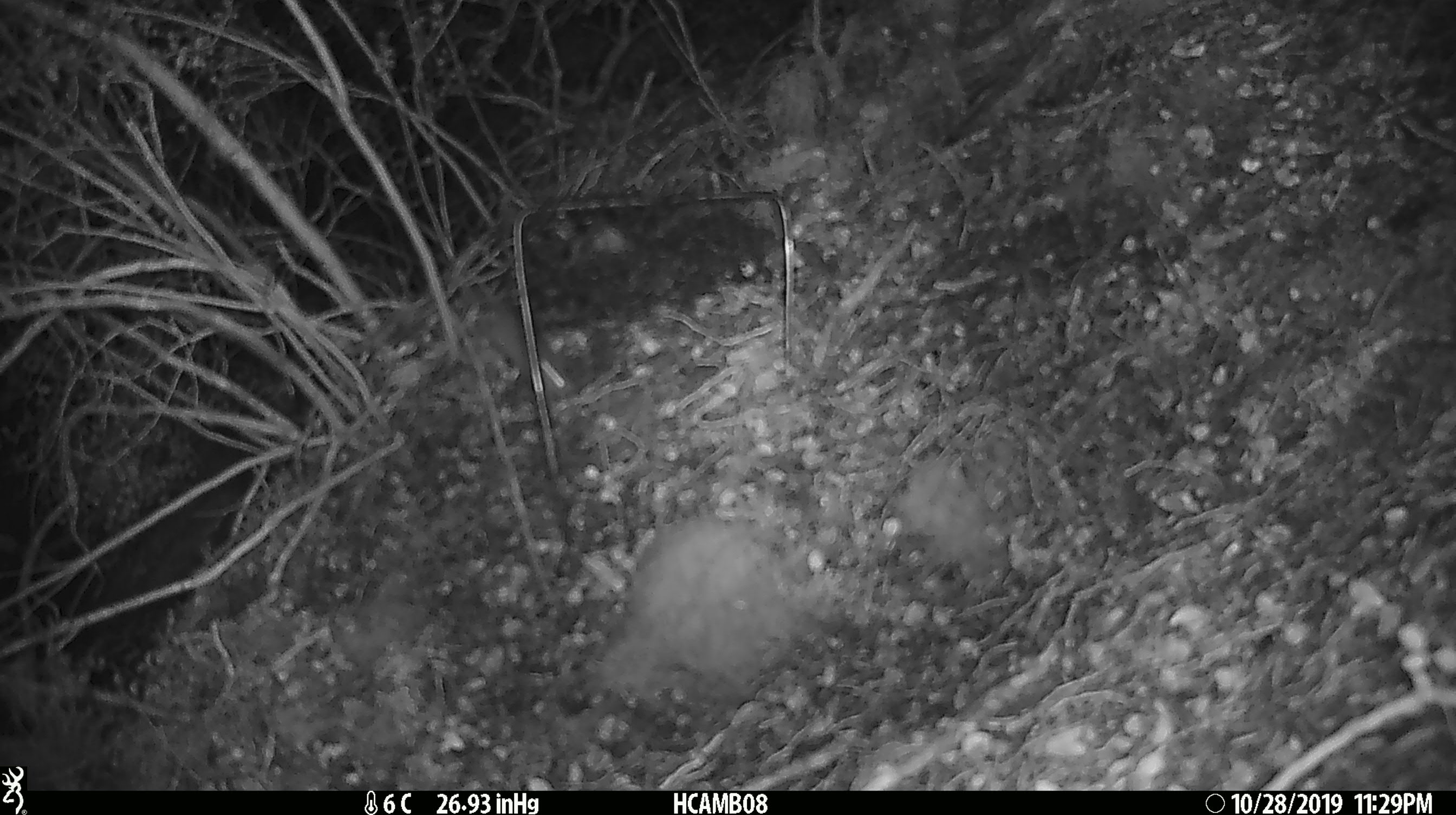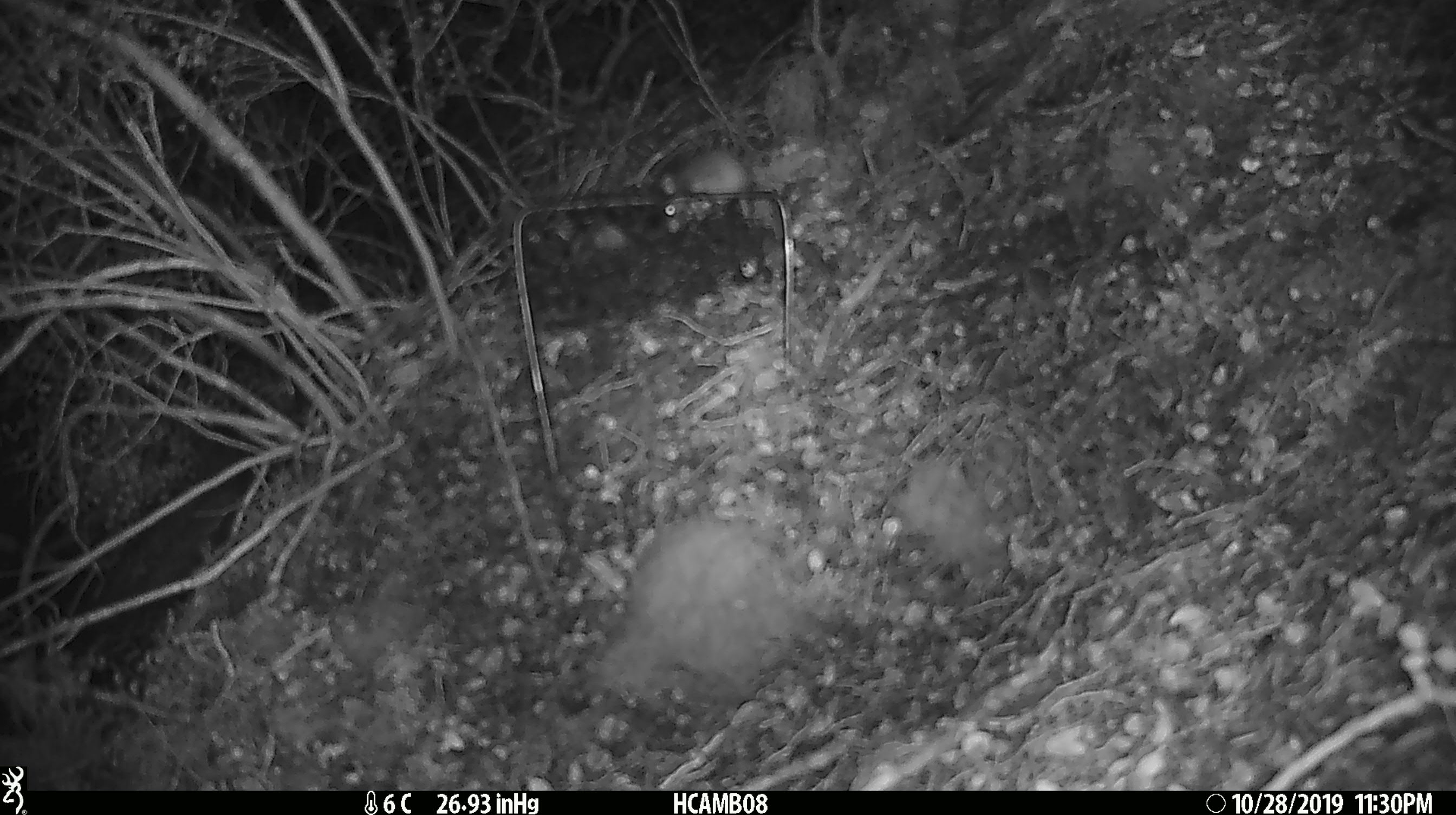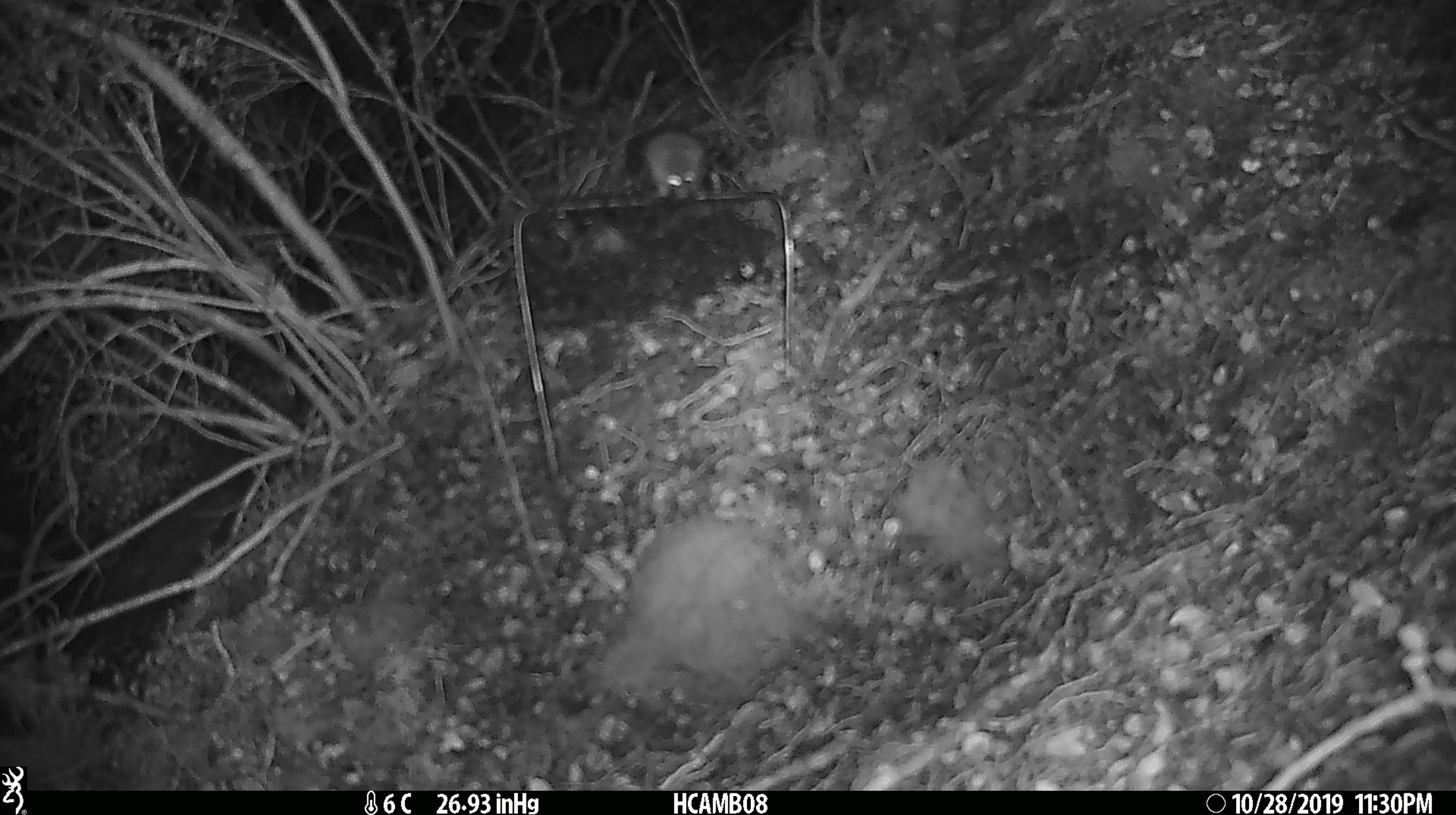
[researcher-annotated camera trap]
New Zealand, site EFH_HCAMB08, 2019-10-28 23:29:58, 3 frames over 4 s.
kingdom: Animalia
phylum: Chordata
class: Mammalia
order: Rodentia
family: Muridae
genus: Mus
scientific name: Mus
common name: mouse